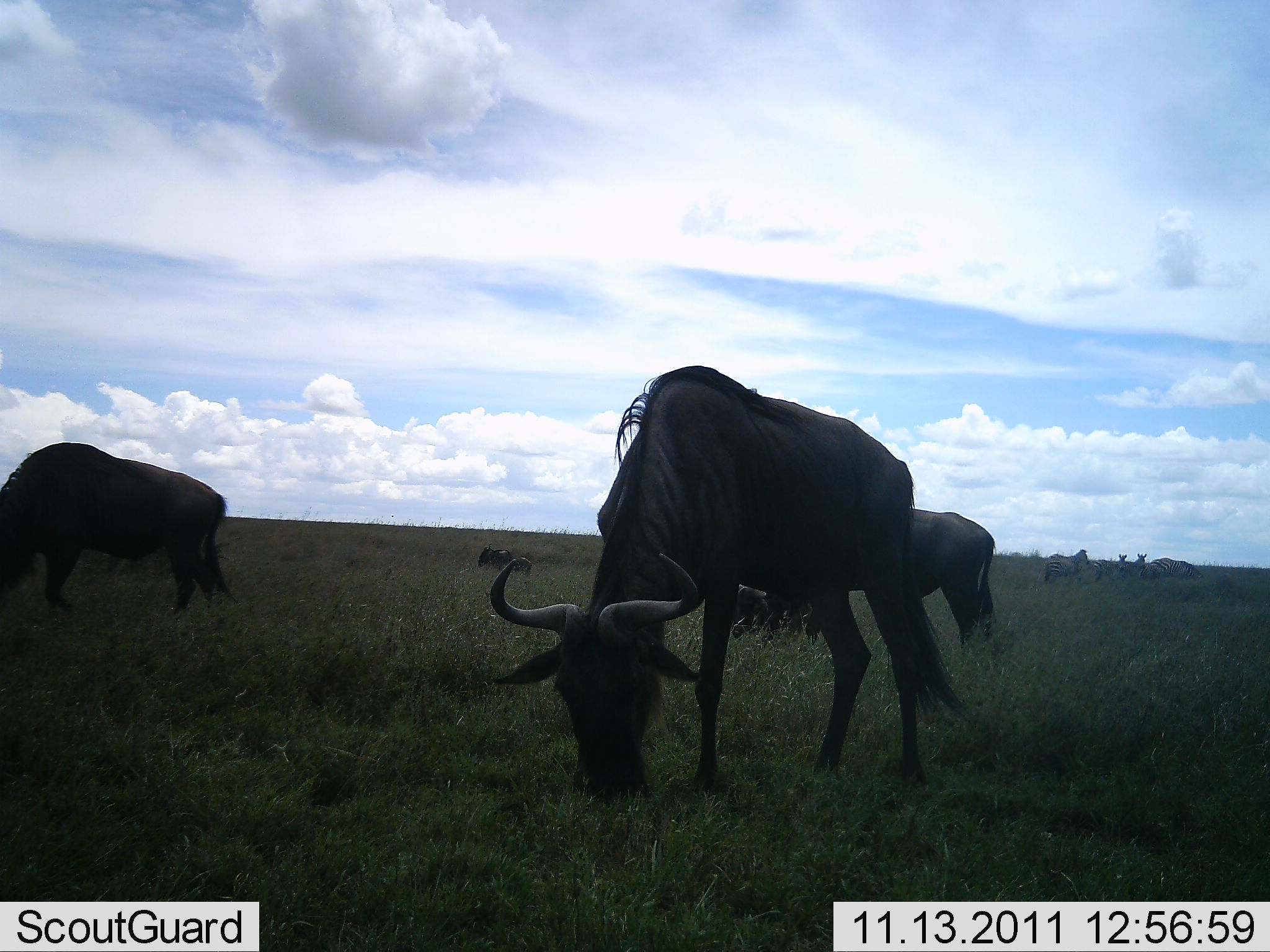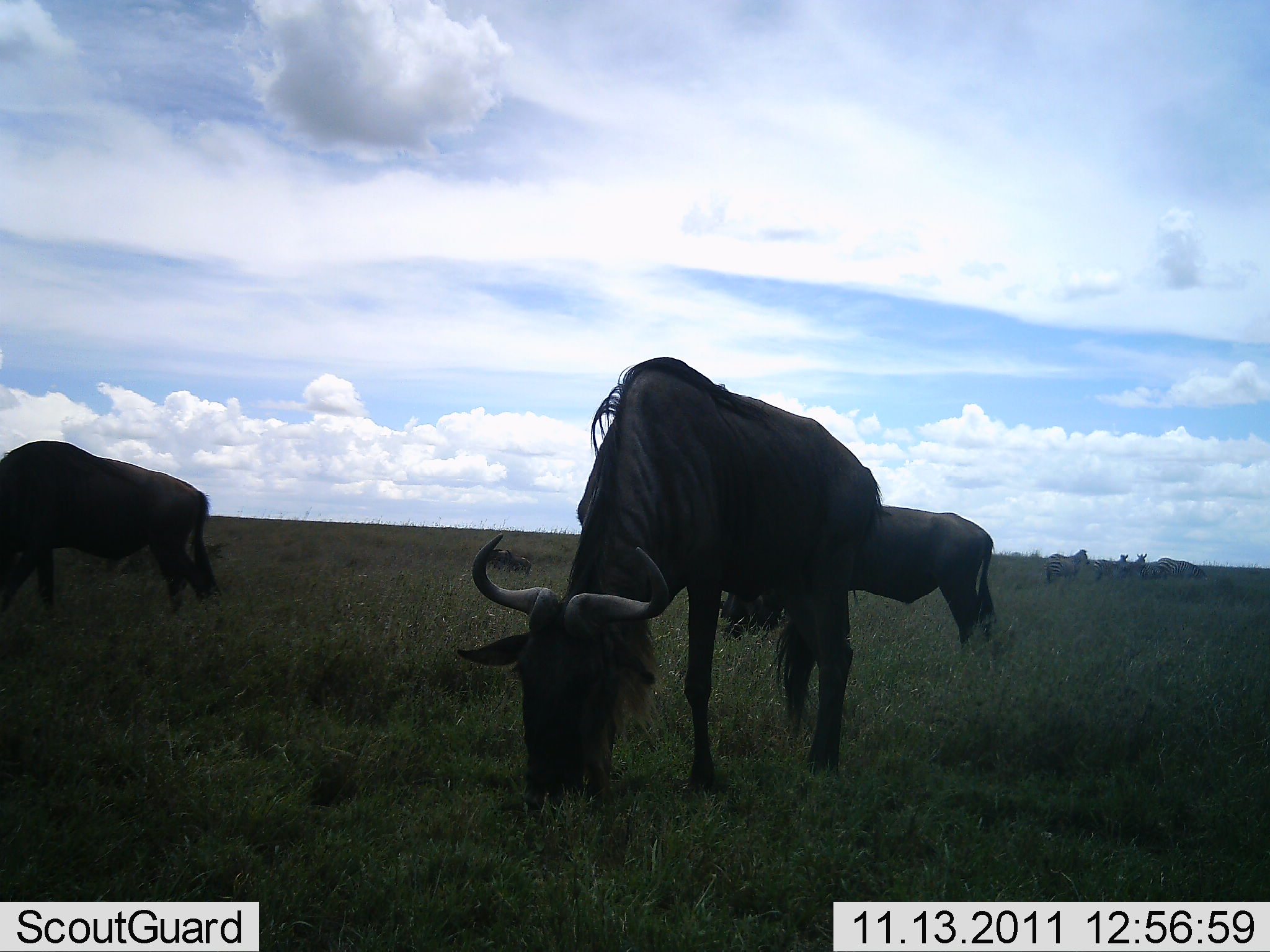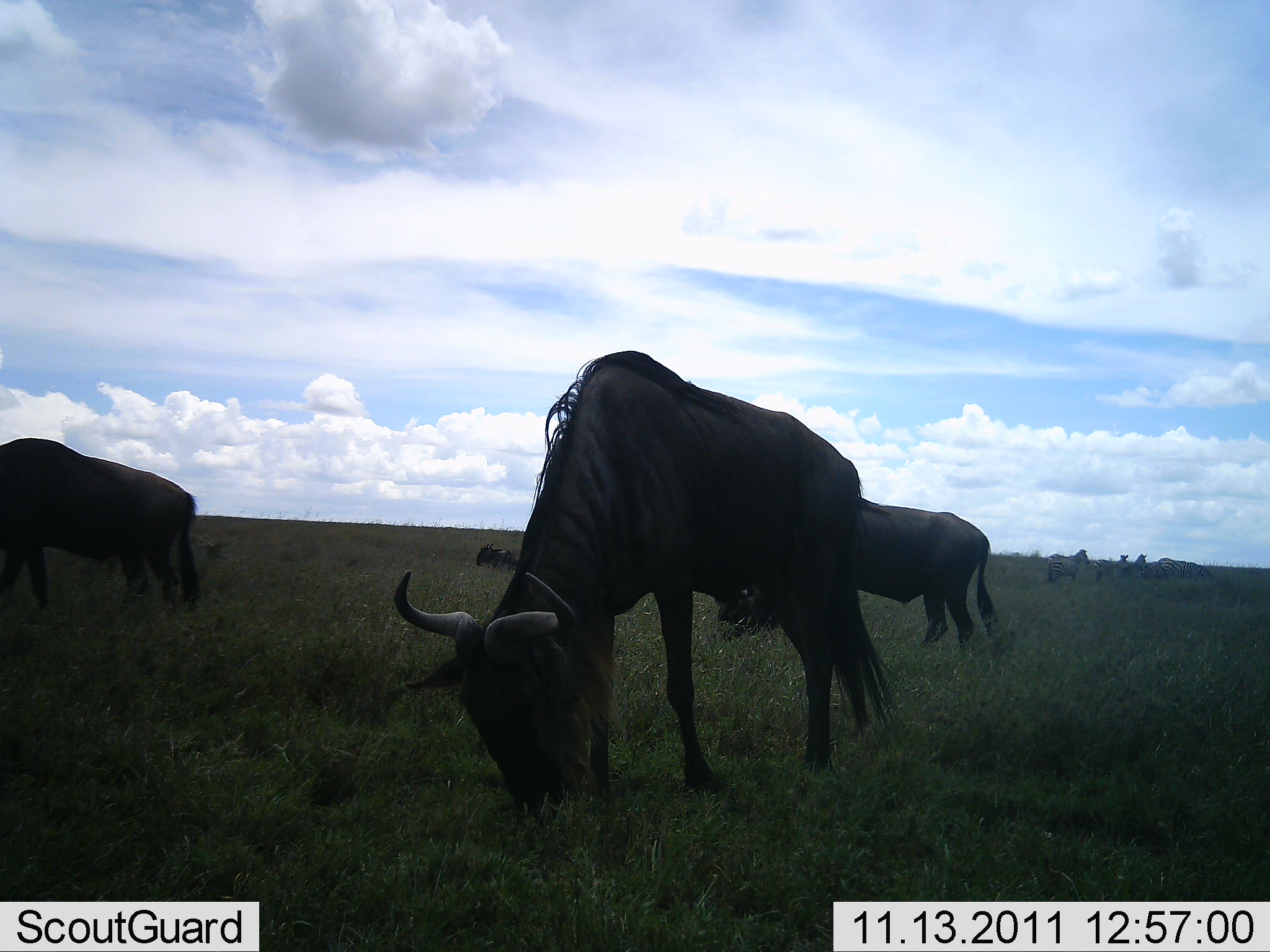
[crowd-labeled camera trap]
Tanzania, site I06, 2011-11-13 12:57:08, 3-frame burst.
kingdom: Animalia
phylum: Chordata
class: Mammalia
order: Artiodactyla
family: Bovidae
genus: Connochaetes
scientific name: Connochaetes taurinus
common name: blue wildebeest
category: wildebeest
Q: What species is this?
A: Wildebeest (blue wildebeest) (Connochaetes taurinus).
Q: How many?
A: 3.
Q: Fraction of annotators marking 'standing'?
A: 28%.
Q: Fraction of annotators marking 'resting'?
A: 6%.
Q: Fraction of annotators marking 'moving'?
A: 6%.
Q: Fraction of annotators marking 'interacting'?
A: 0%.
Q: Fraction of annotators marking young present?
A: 0%.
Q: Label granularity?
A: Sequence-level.